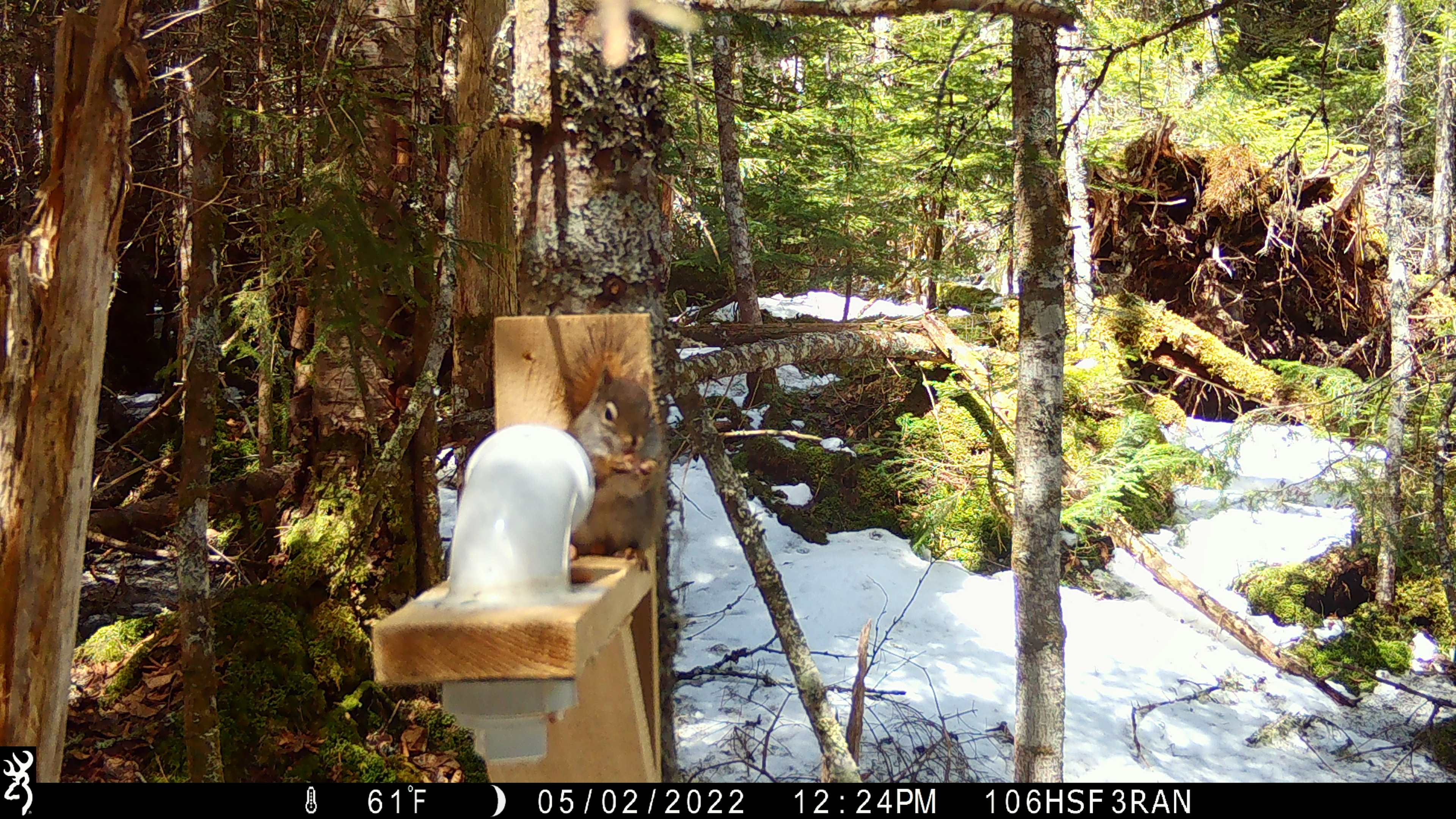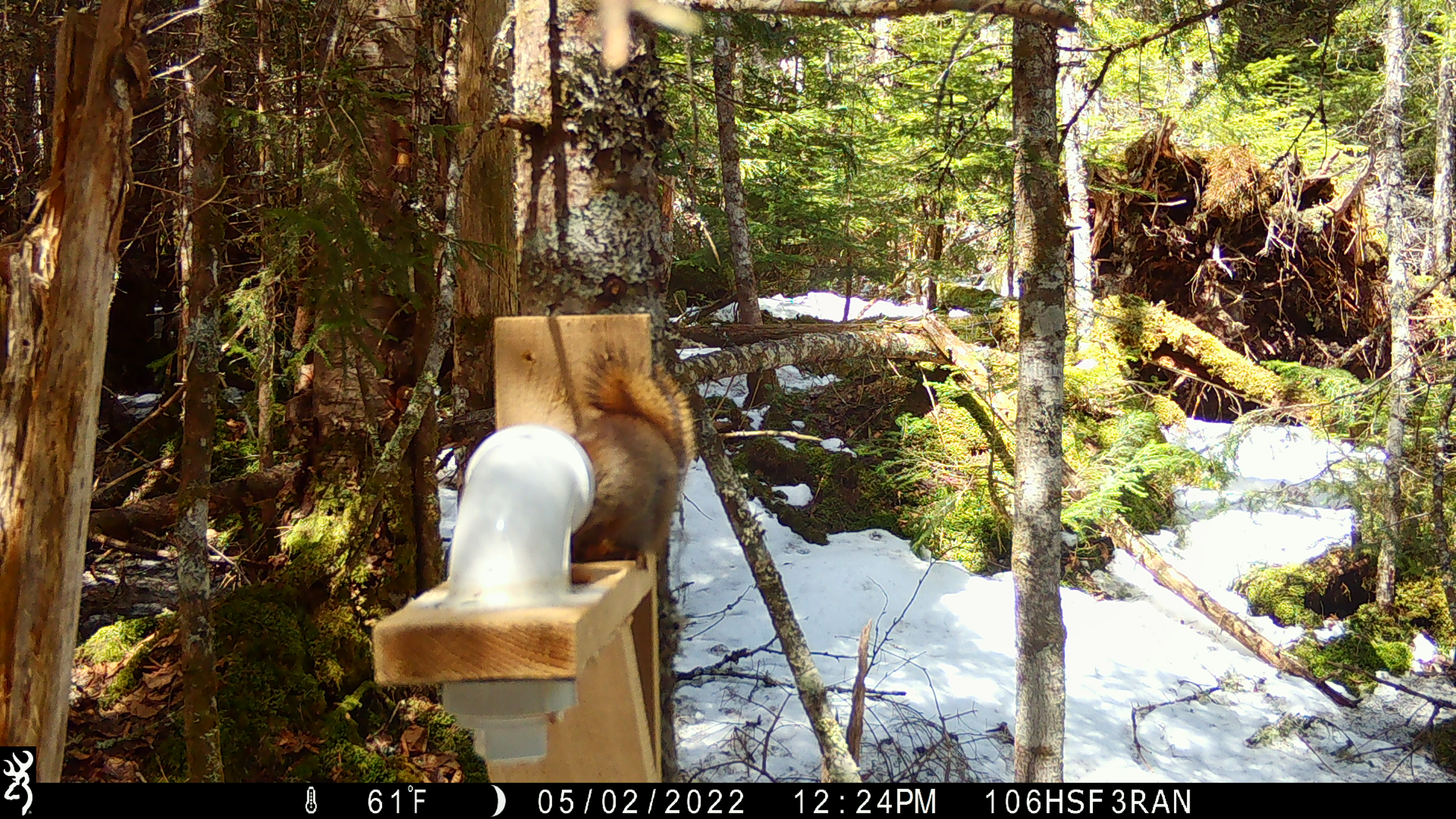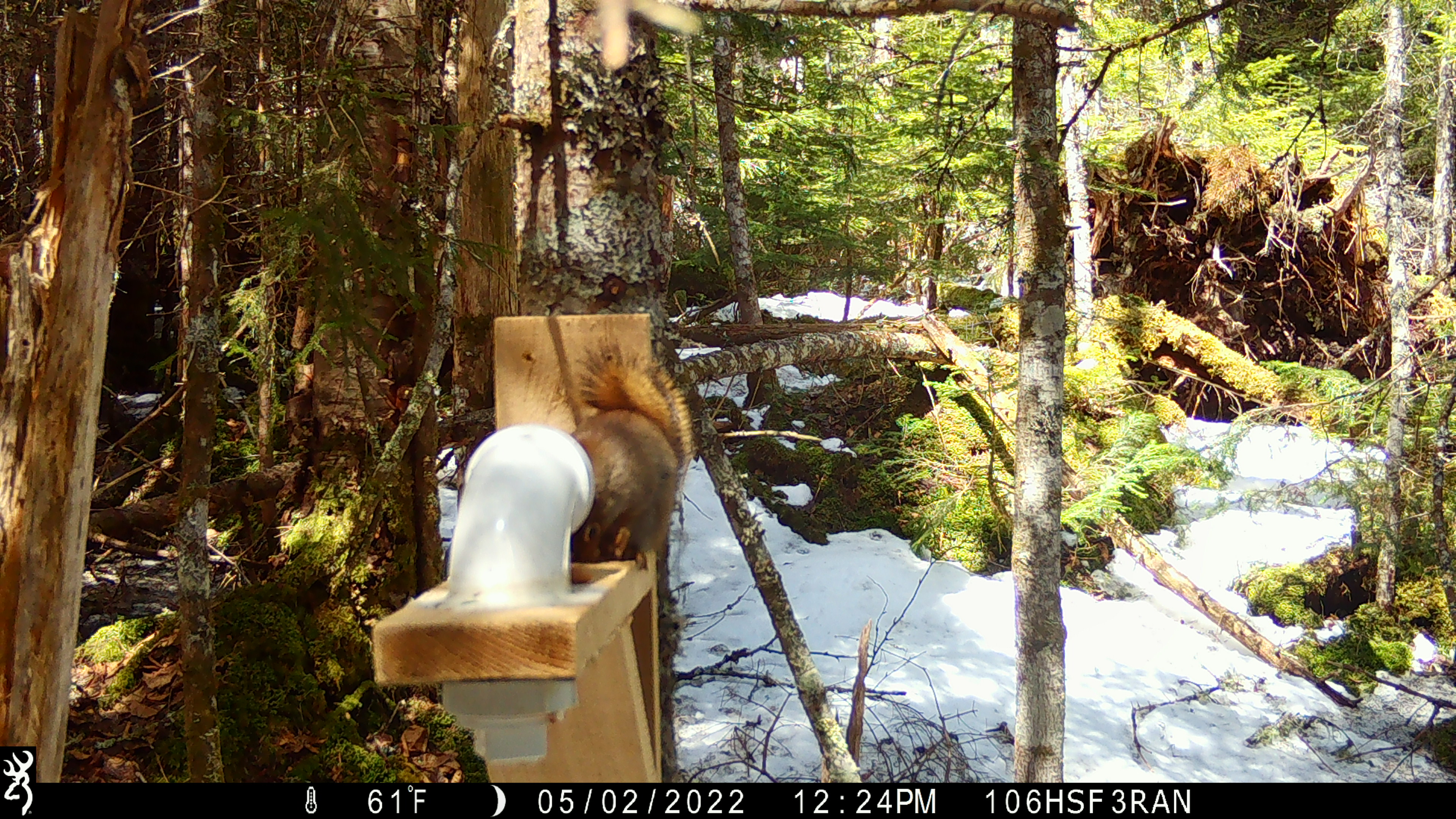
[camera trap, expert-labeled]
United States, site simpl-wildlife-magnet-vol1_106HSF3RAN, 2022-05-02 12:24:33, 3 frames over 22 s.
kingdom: Animalia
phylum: Chordata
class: Mammalia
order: Rodentia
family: Sciuridae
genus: Tamiasciurus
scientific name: Tamiasciurus hudsonicus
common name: red squirrel